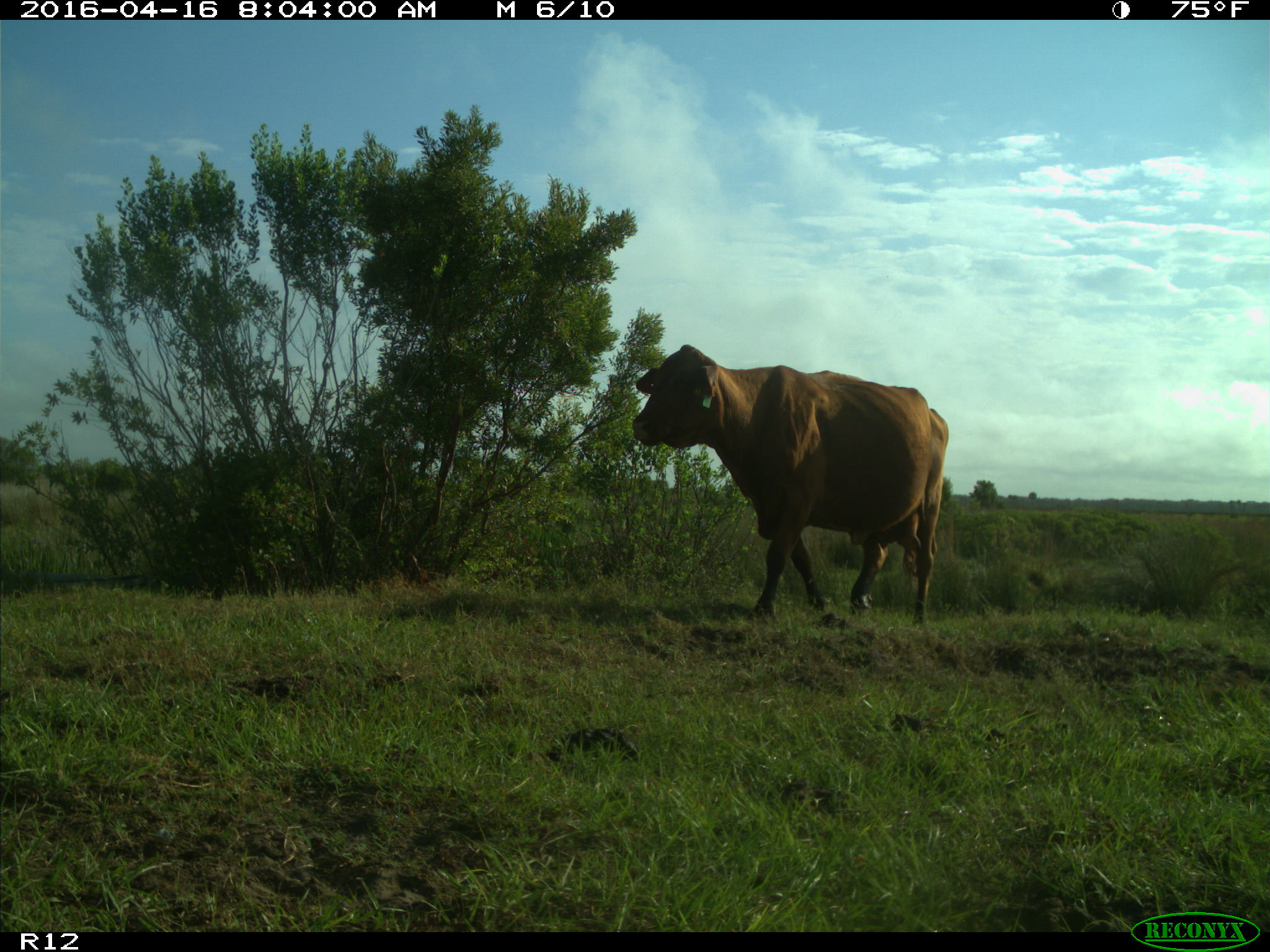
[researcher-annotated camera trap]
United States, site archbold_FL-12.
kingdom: Animalia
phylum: Chordata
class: Mammalia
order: Artiodactyla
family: Bovidae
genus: Bos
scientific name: Bos taurus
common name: domestic cow